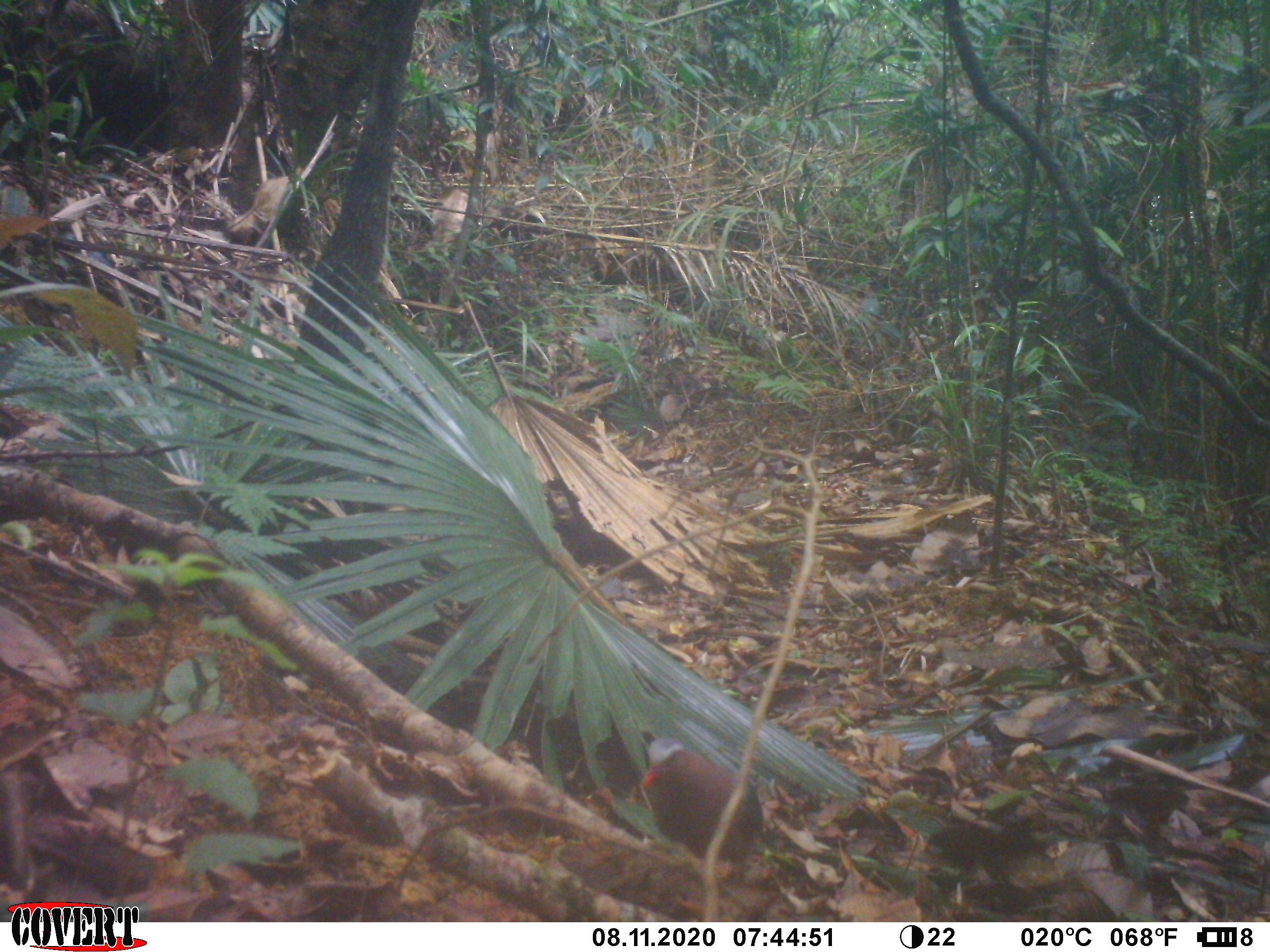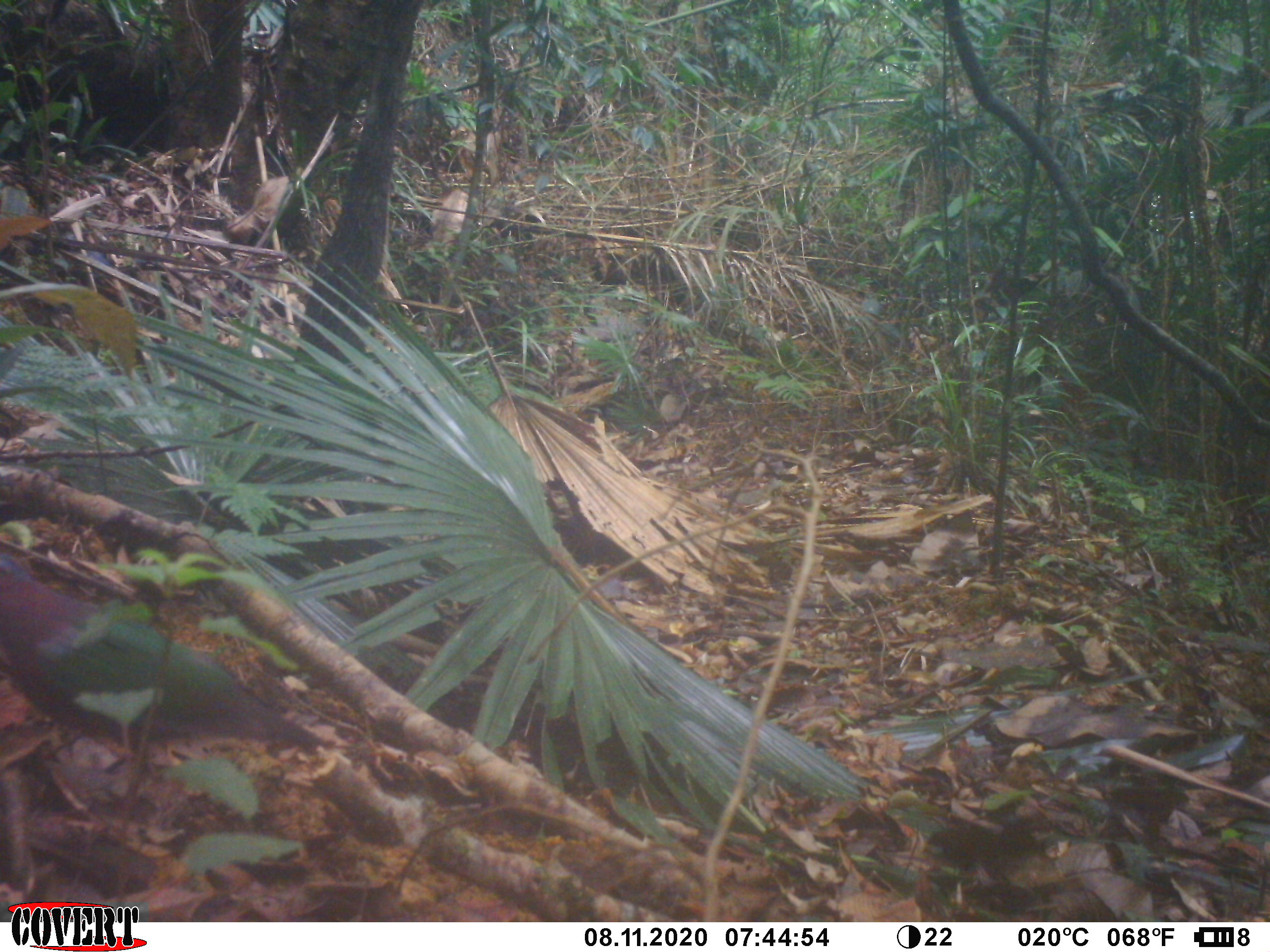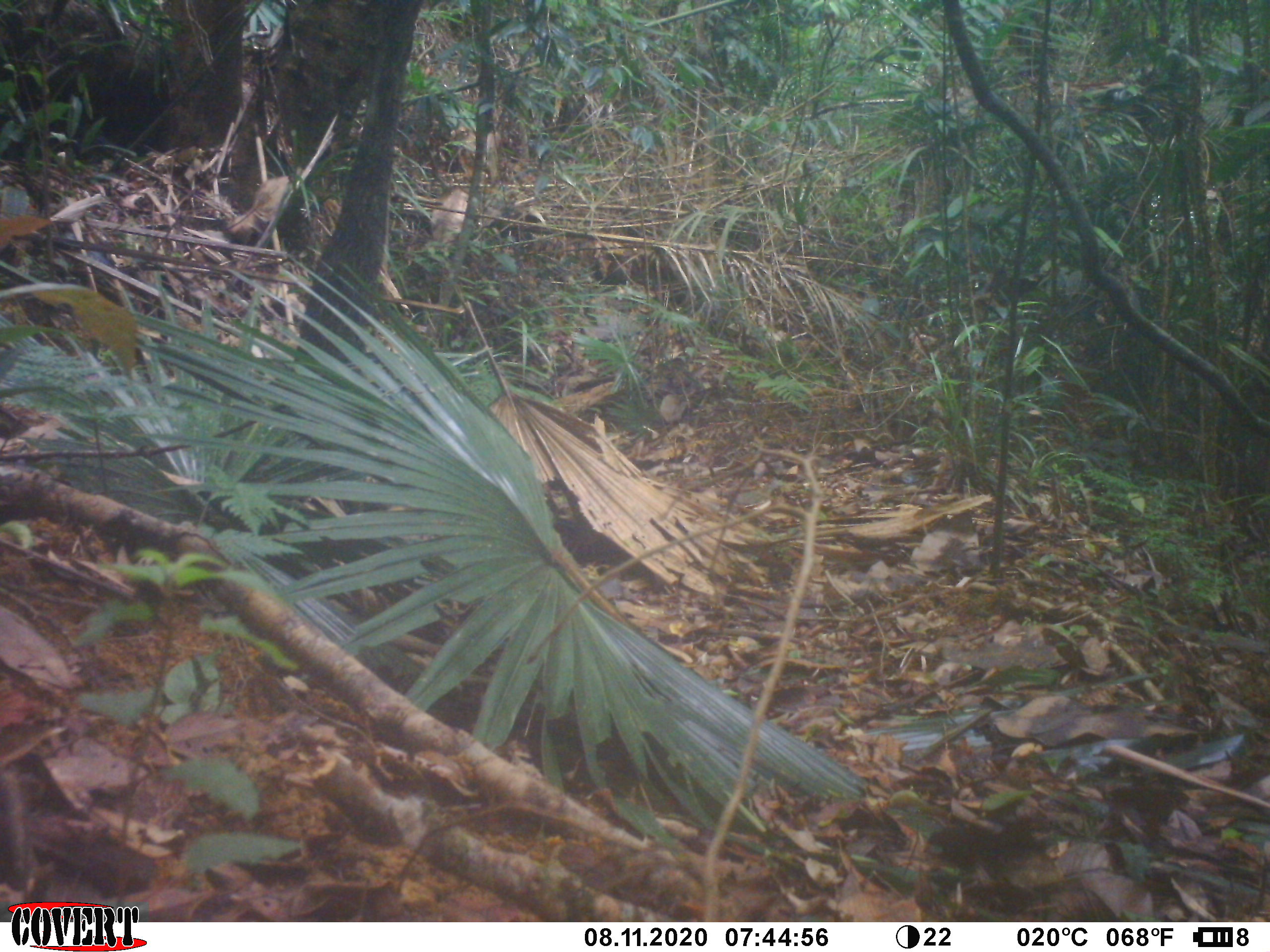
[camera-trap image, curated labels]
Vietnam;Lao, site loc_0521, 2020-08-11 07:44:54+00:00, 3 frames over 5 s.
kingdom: Animalia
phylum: Chordata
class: Aves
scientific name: Aves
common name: bird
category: unidentified bird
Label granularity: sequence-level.